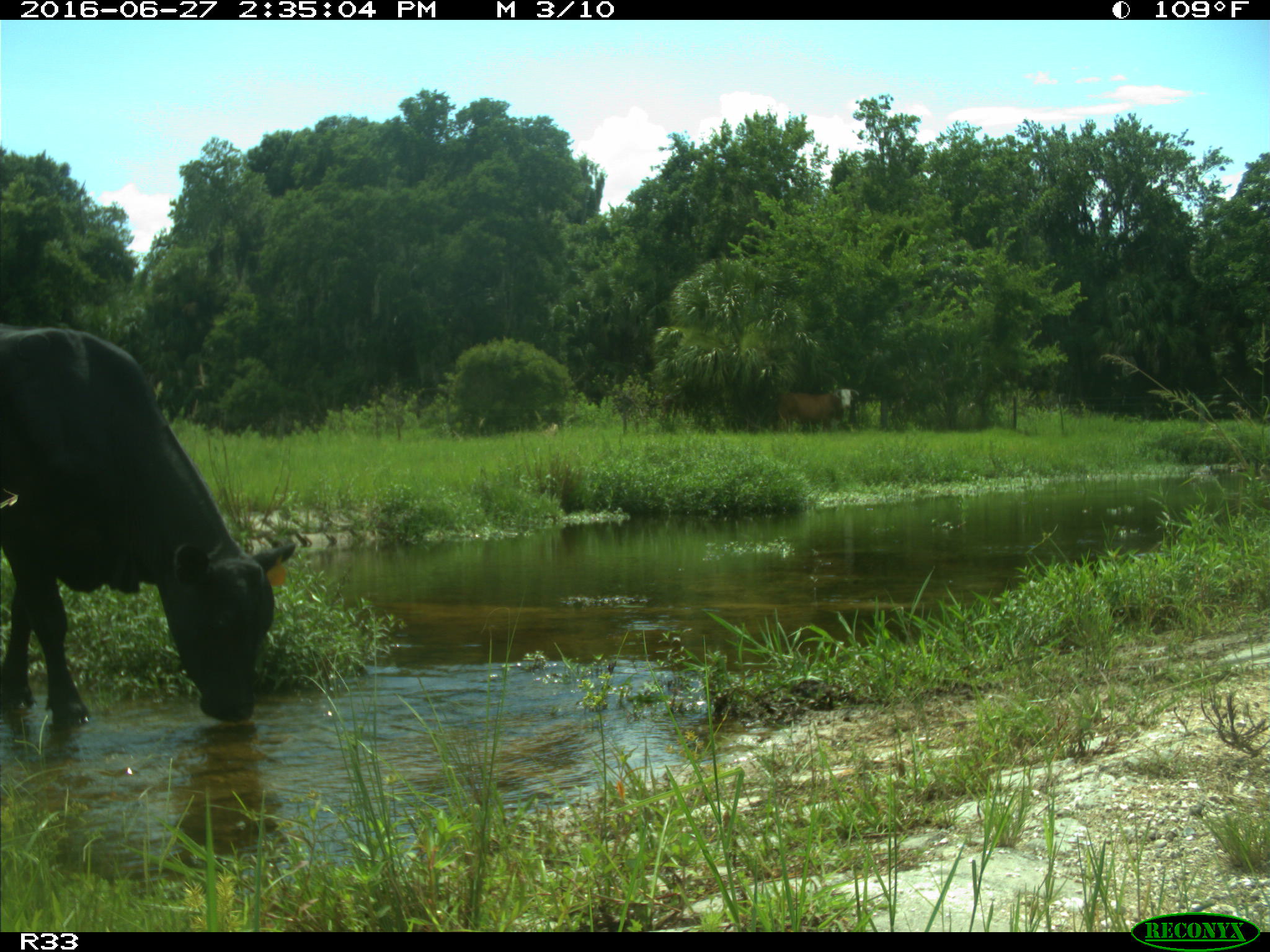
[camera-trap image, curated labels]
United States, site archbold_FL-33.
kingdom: Animalia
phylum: Chordata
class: Mammalia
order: Artiodactyla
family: Bovidae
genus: Bos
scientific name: Bos taurus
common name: domestic cow